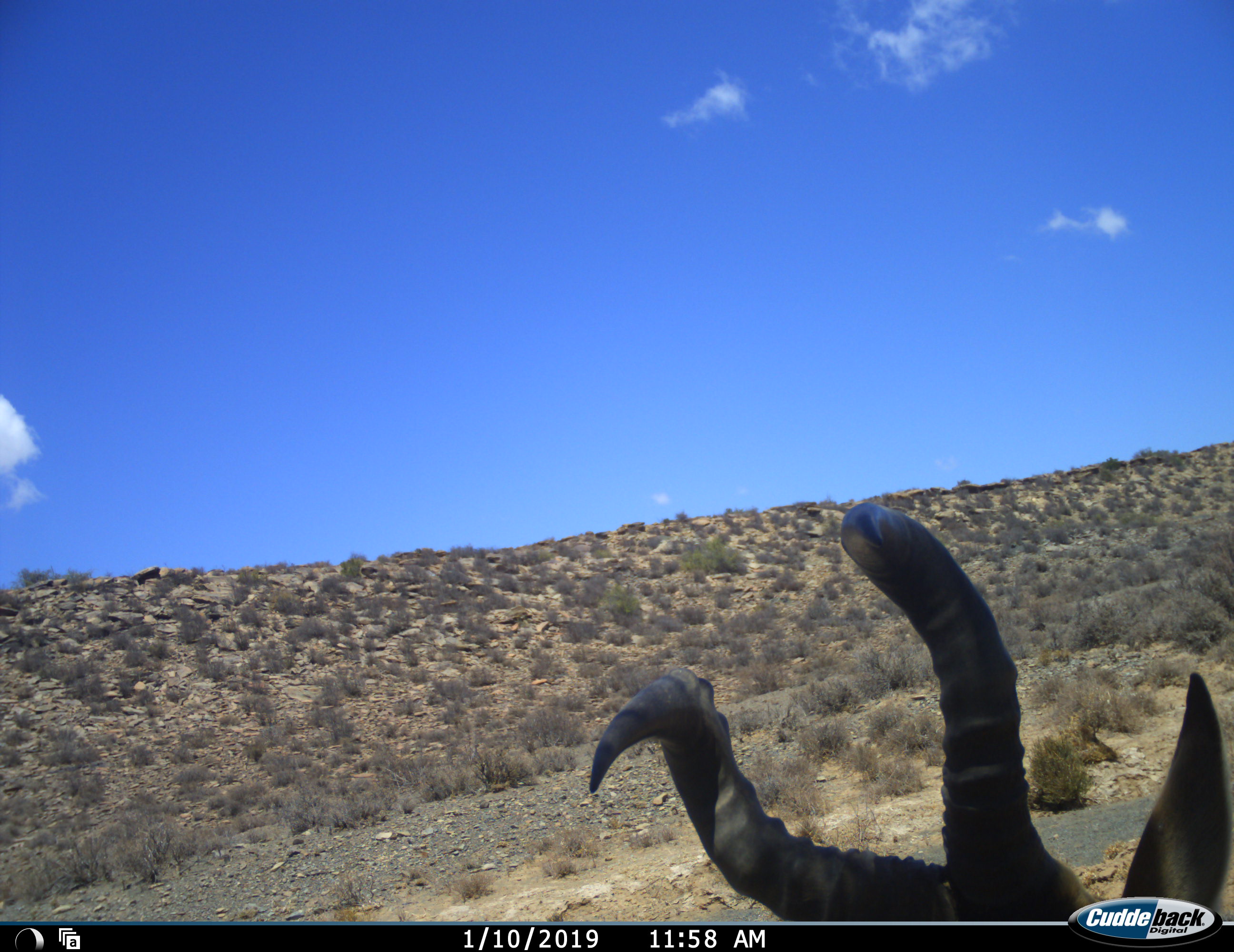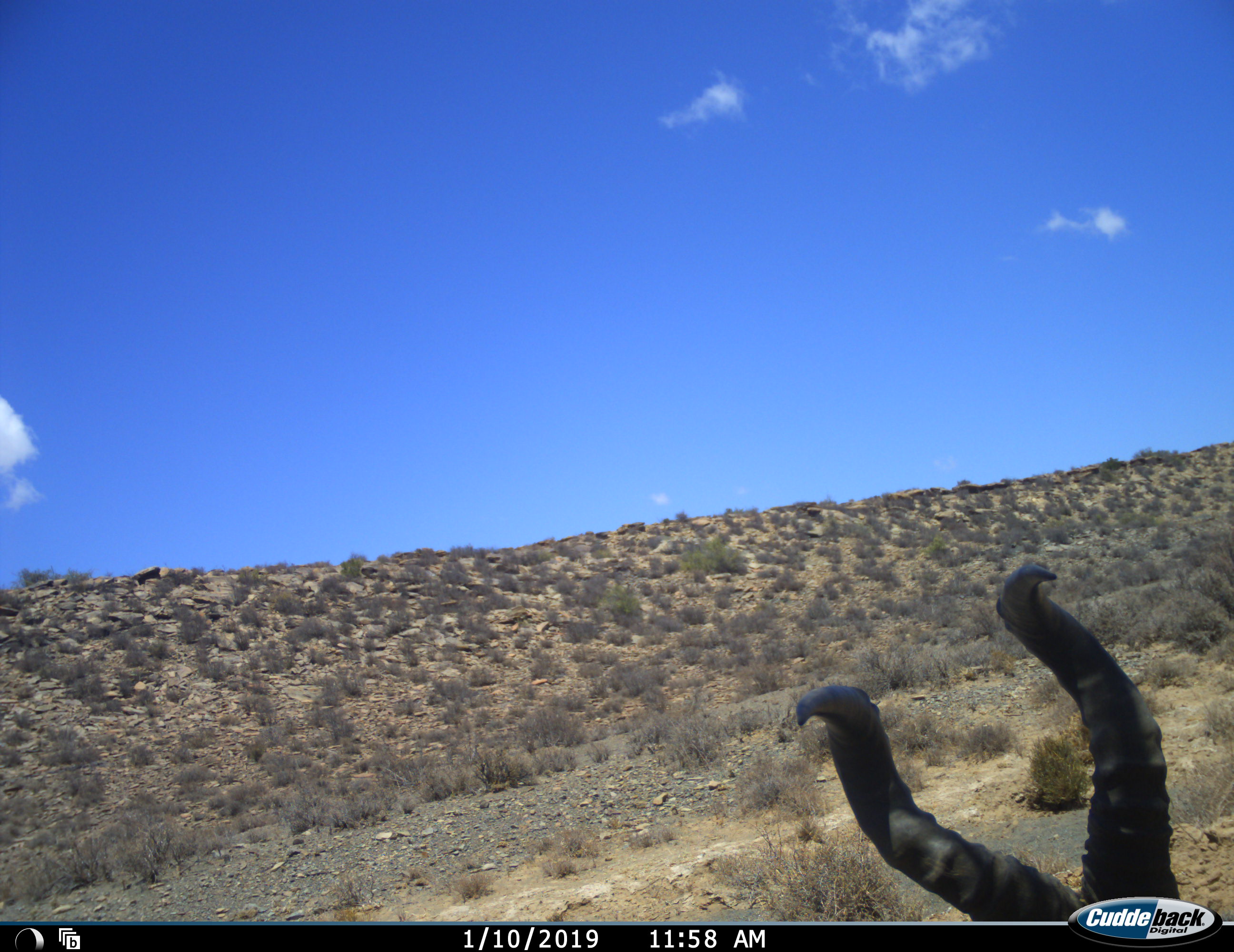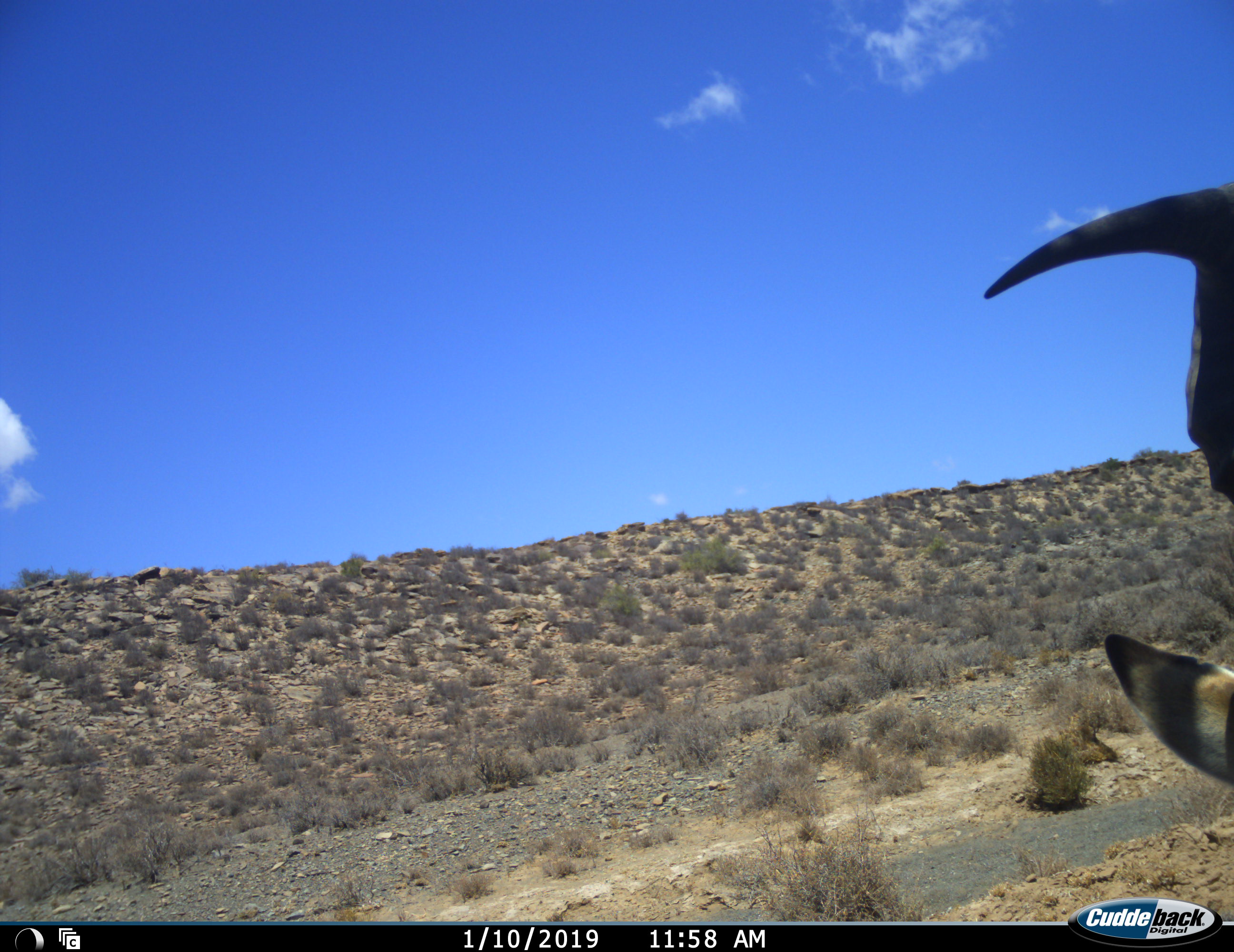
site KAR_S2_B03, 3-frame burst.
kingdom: Animalia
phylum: Chordata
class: Mammalia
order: Artiodactyla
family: Bovidae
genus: Alcelaphus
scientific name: Alcelaphus buselaphus caama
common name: red hartebeest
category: hartebeestred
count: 1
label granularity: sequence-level